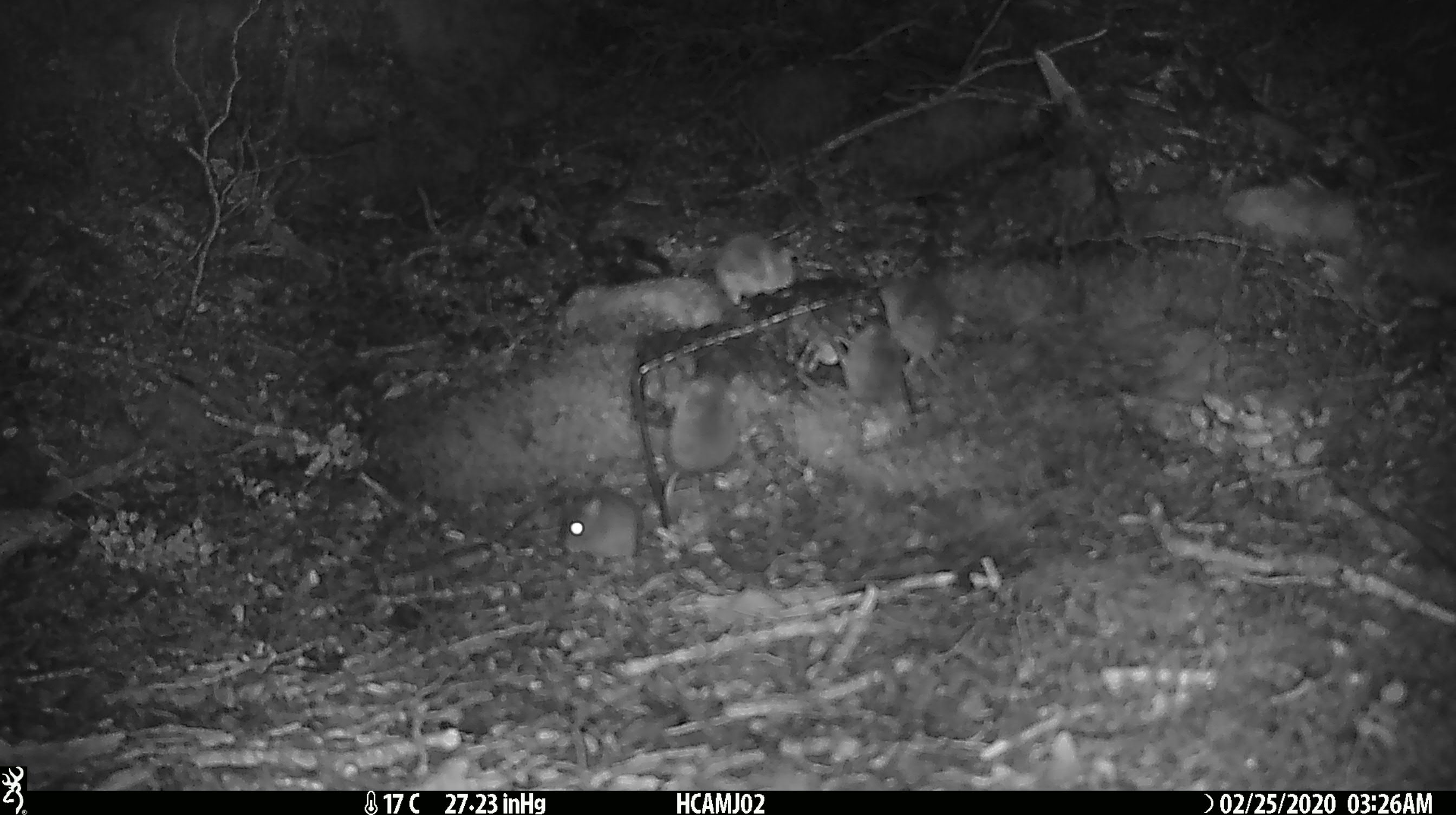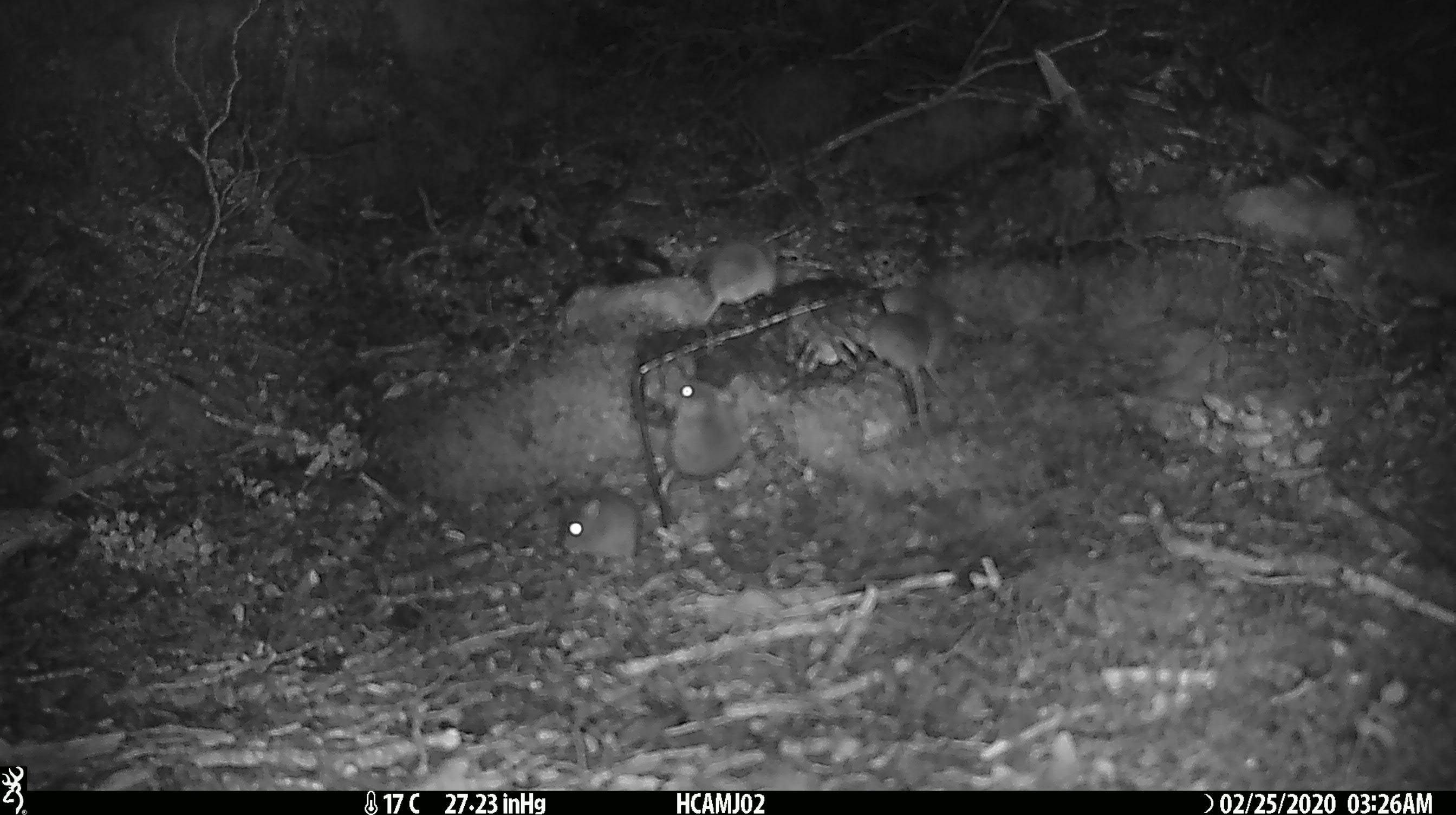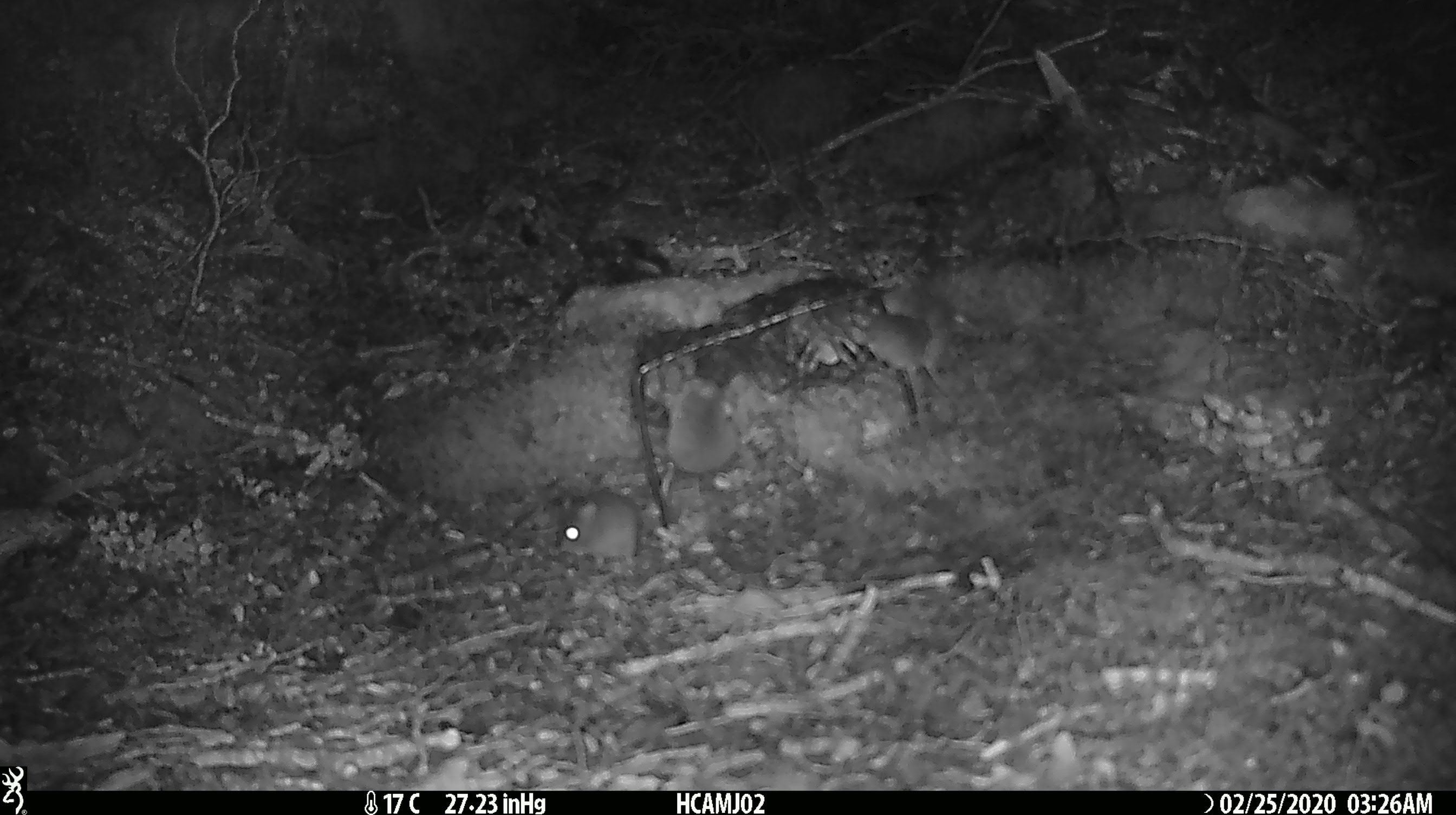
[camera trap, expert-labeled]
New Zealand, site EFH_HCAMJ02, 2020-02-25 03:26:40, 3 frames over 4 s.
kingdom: Animalia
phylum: Chordata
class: Mammalia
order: Rodentia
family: Muridae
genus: Mus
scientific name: Mus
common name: mouse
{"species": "mouse (Mus)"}